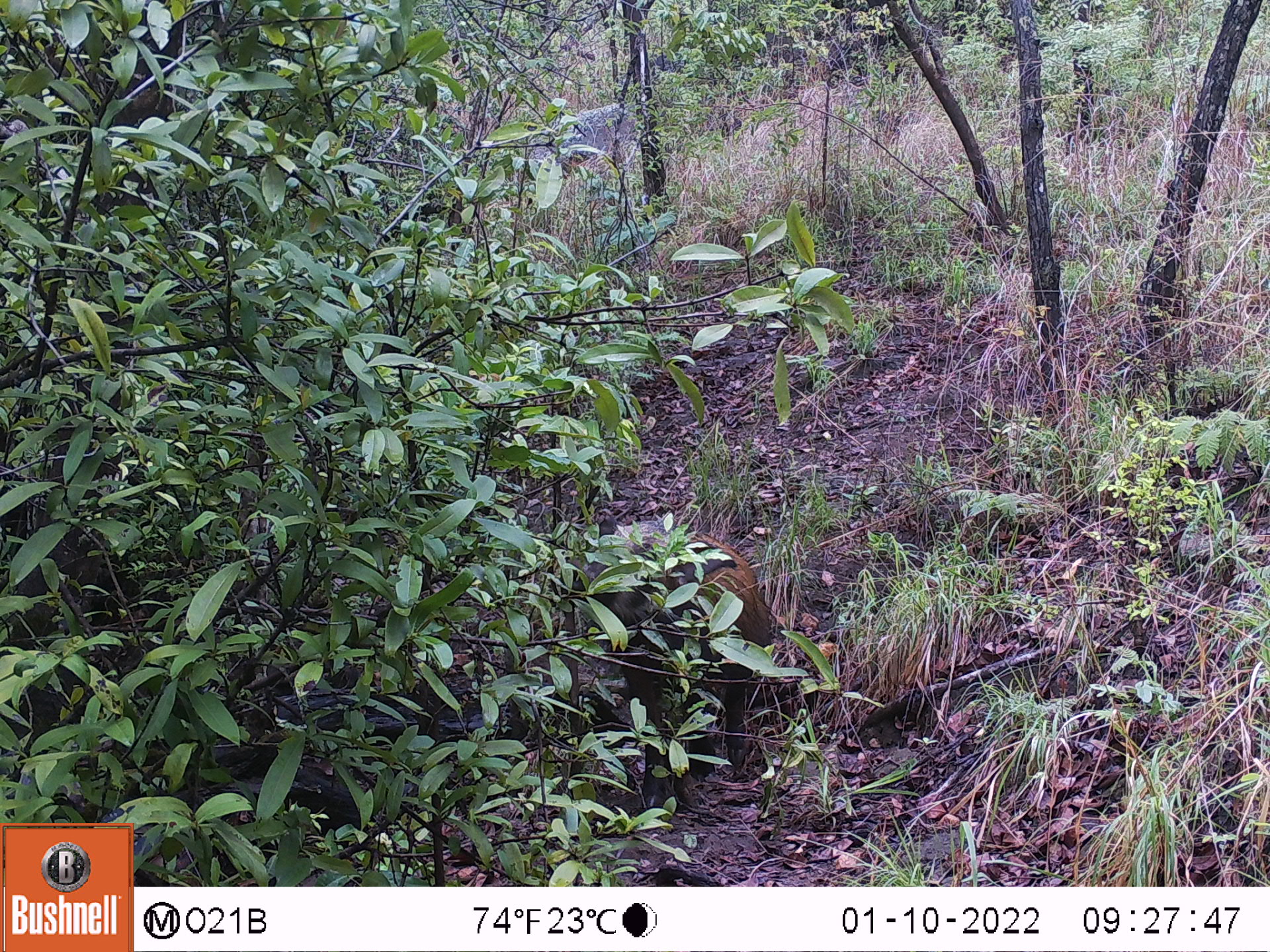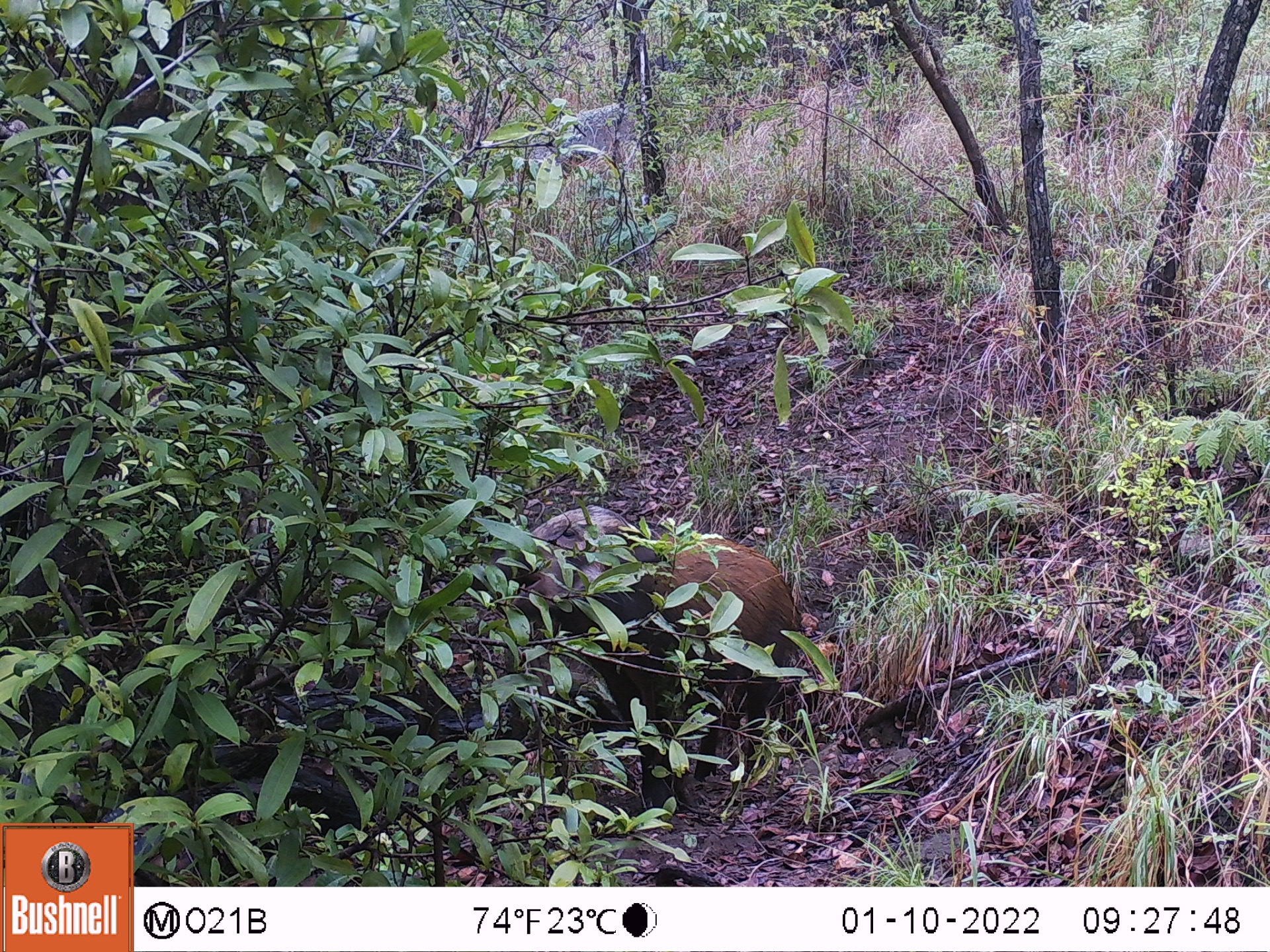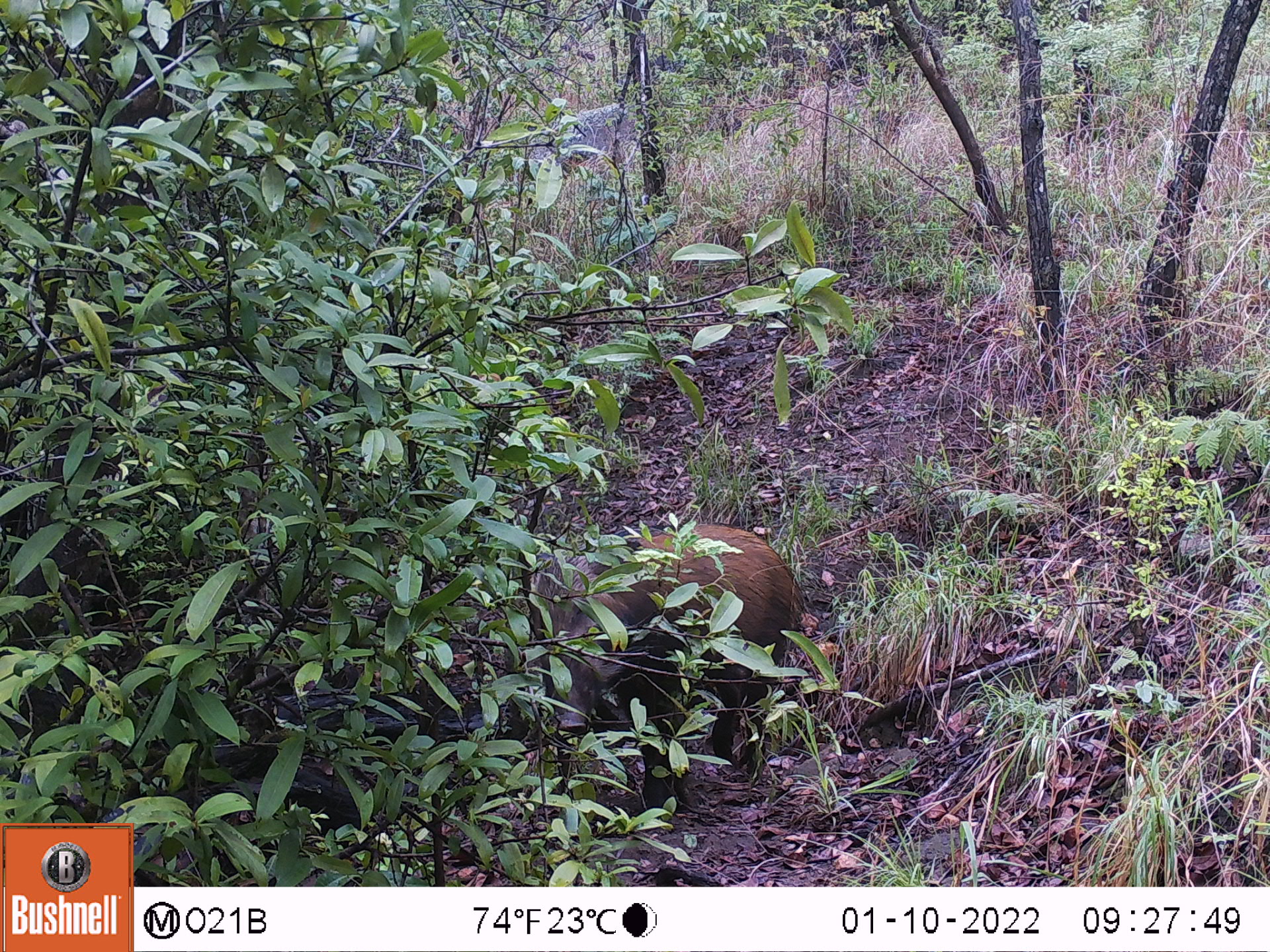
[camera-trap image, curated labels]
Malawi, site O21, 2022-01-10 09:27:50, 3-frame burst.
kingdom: Animalia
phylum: Chordata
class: Mammalia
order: Artiodactyla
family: Suidae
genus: Potamochoerus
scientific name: Potamochoerus larvatus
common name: bushpig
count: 1